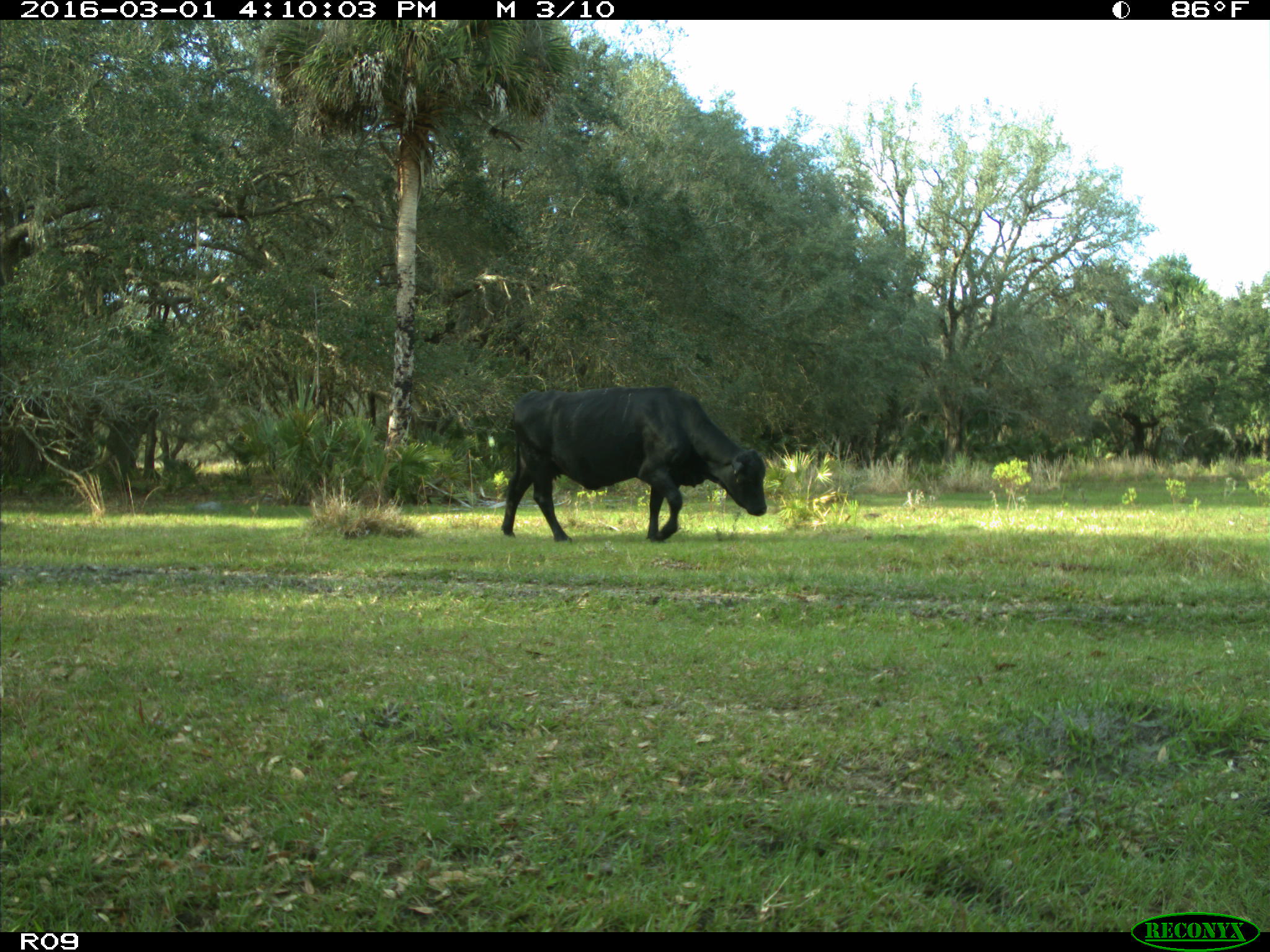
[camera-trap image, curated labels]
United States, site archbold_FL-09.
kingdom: Animalia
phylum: Chordata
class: Mammalia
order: Artiodactyla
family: Bovidae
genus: Bos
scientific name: Bos taurus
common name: domestic cow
Bos taurus (domestic cow).